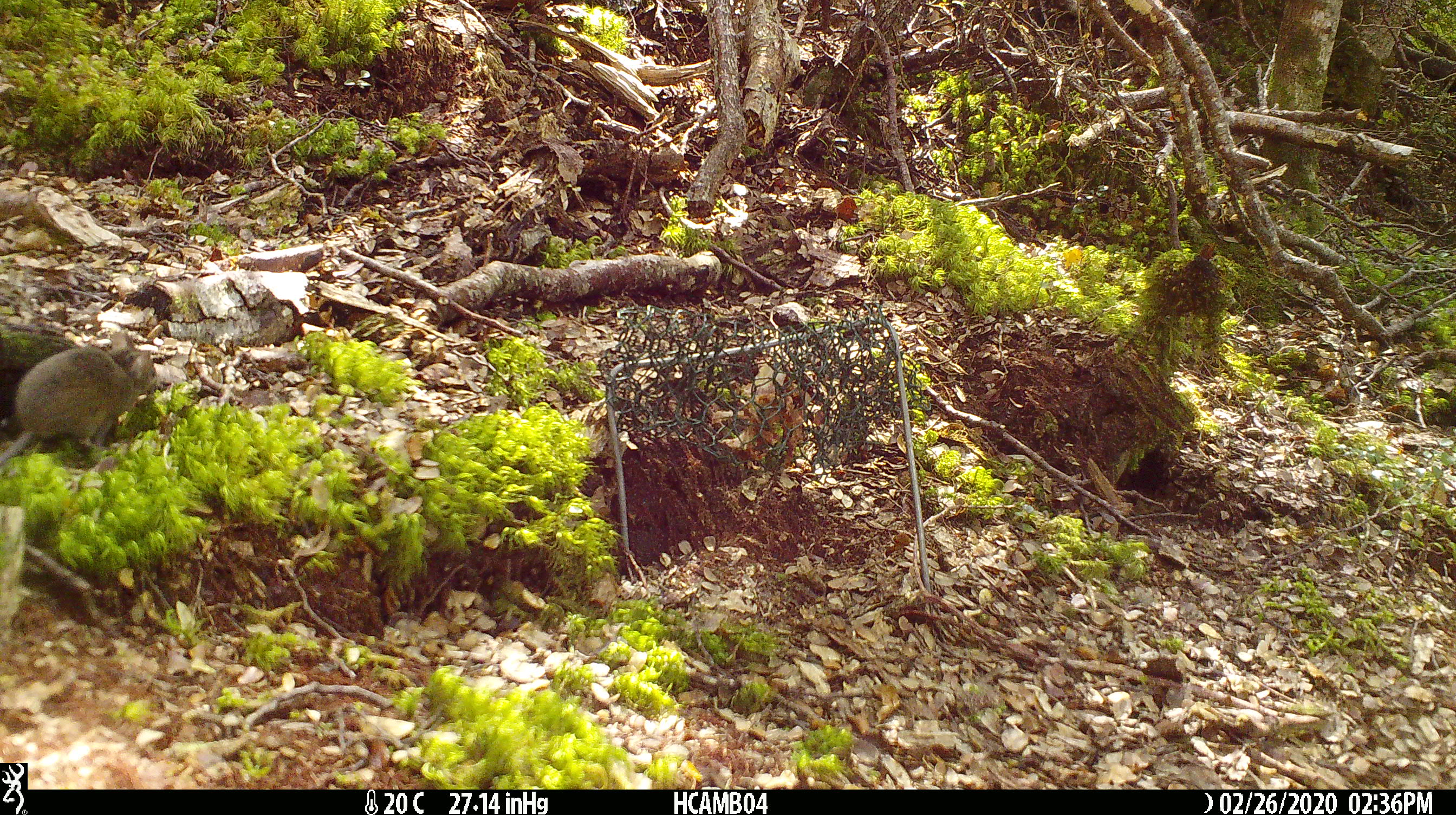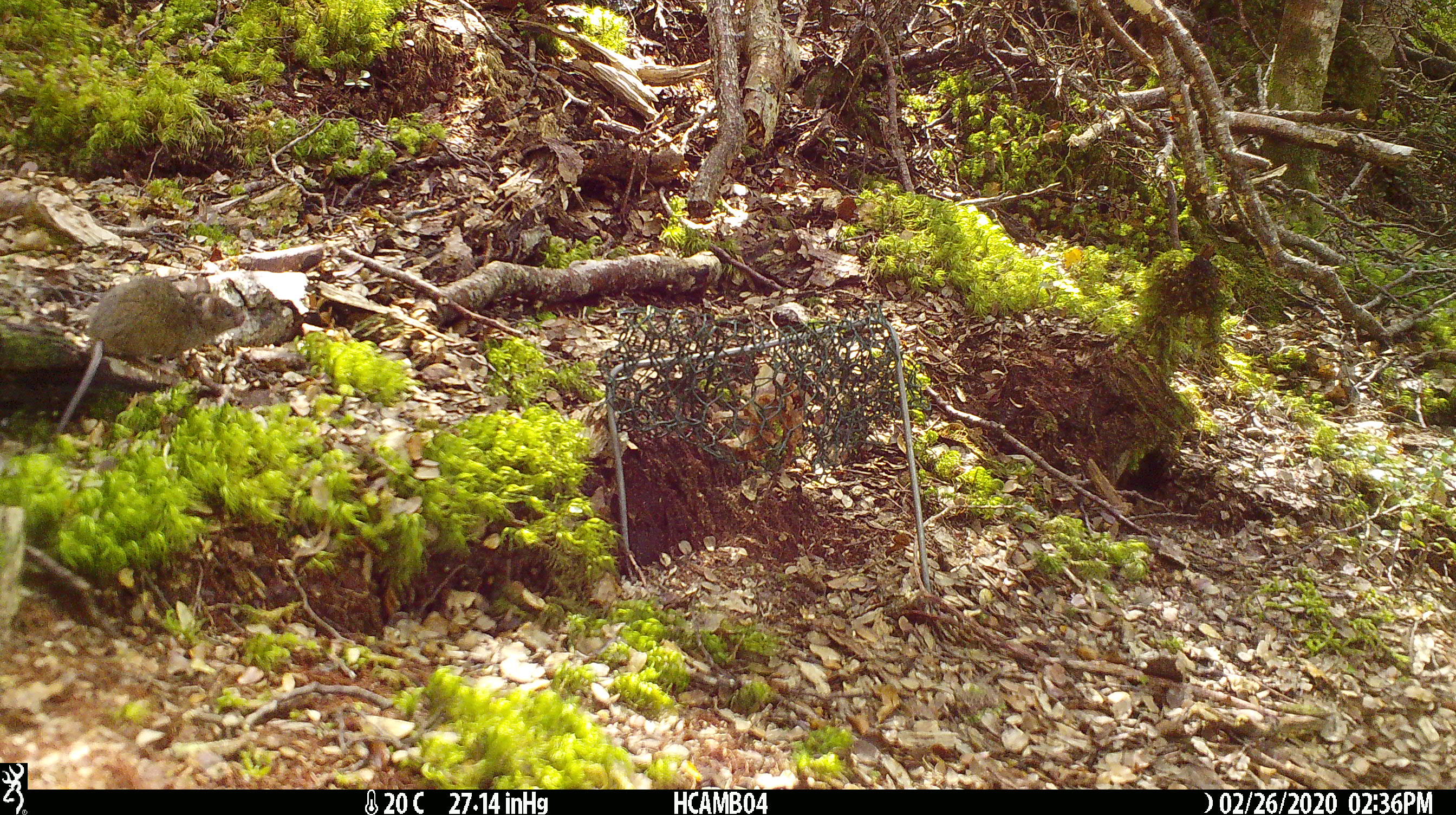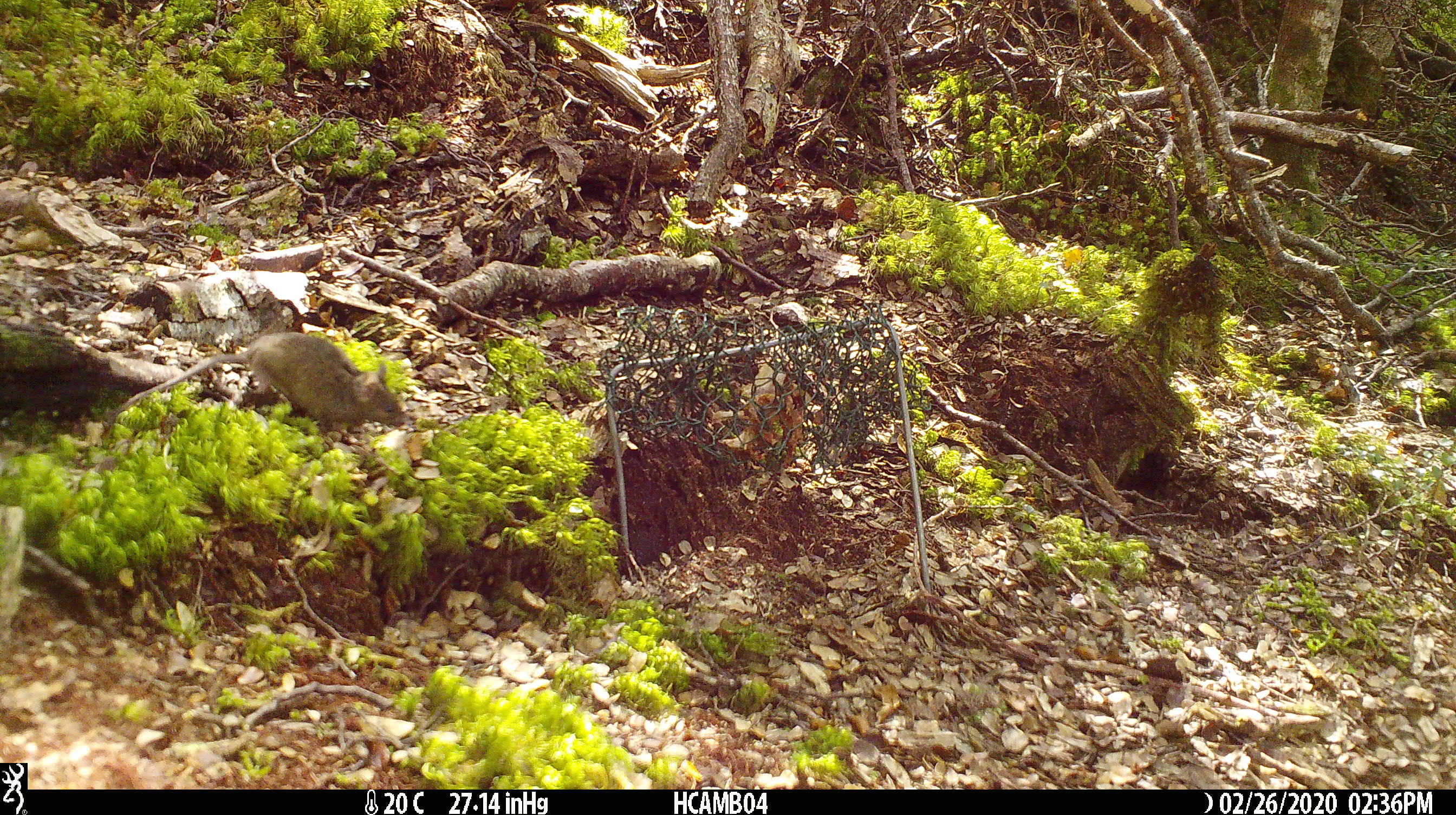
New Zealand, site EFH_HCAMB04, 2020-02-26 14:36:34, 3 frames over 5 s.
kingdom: Animalia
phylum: Chordata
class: Mammalia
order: Rodentia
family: Muridae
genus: Mus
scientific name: Mus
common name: mouse